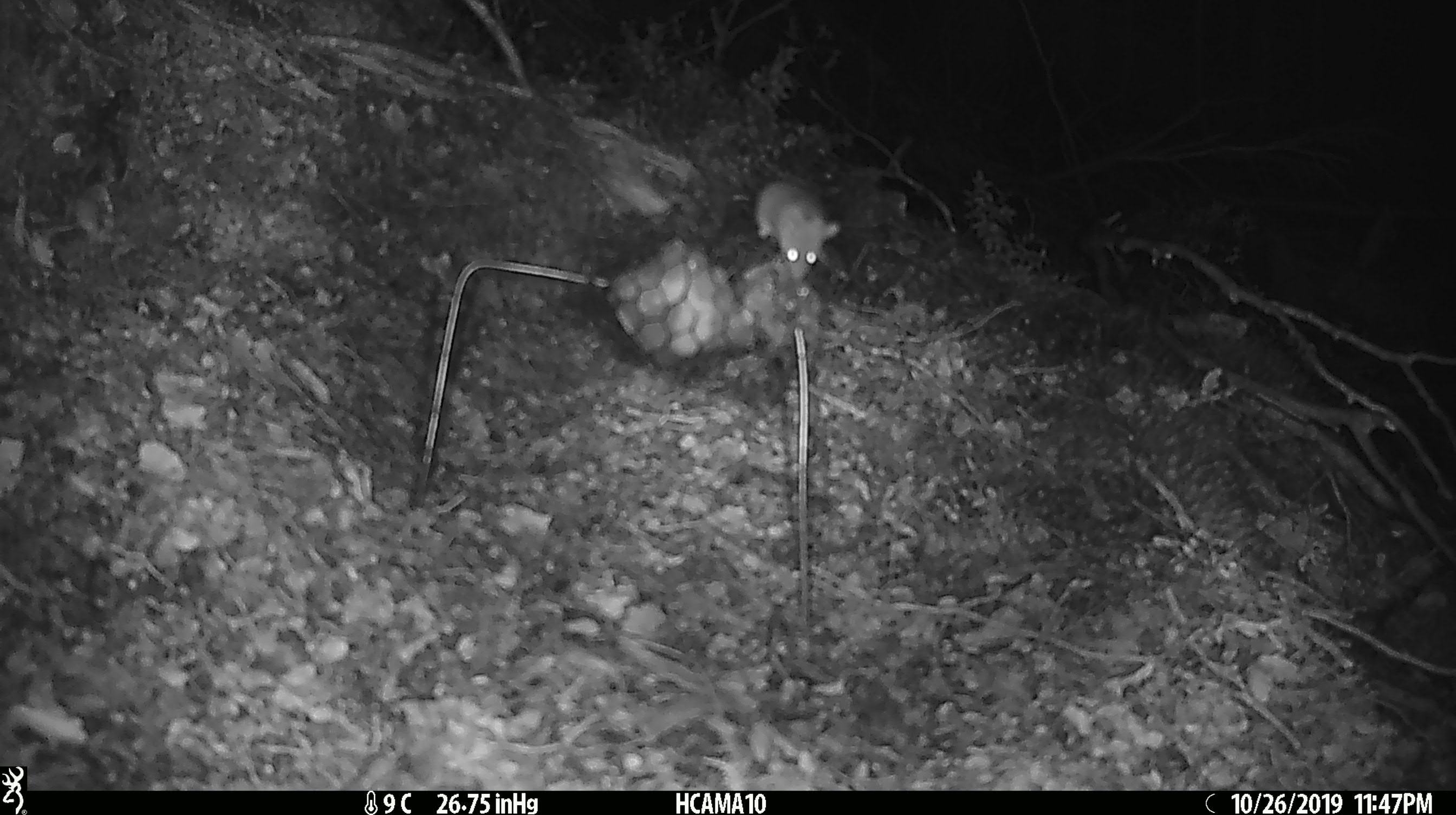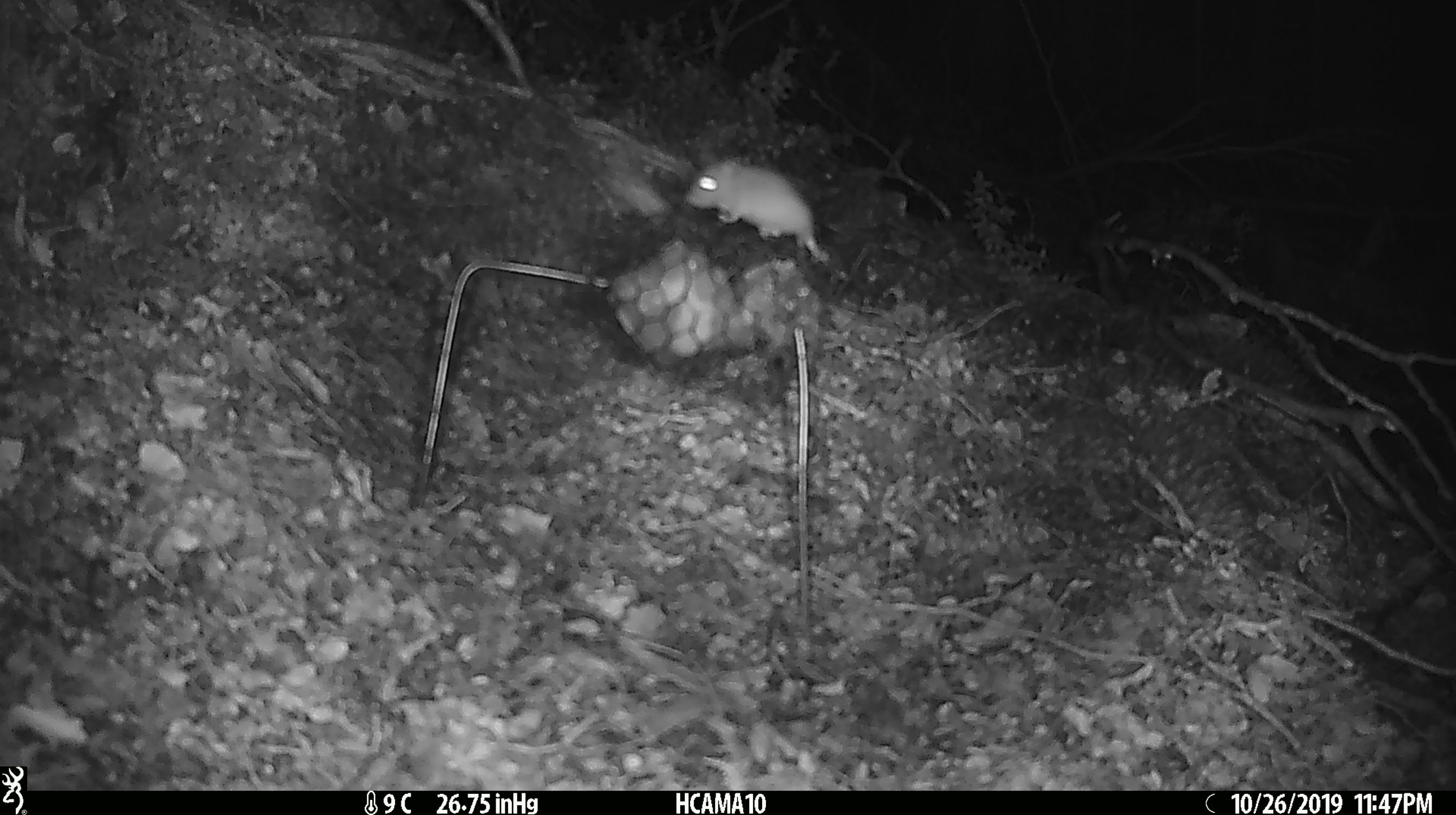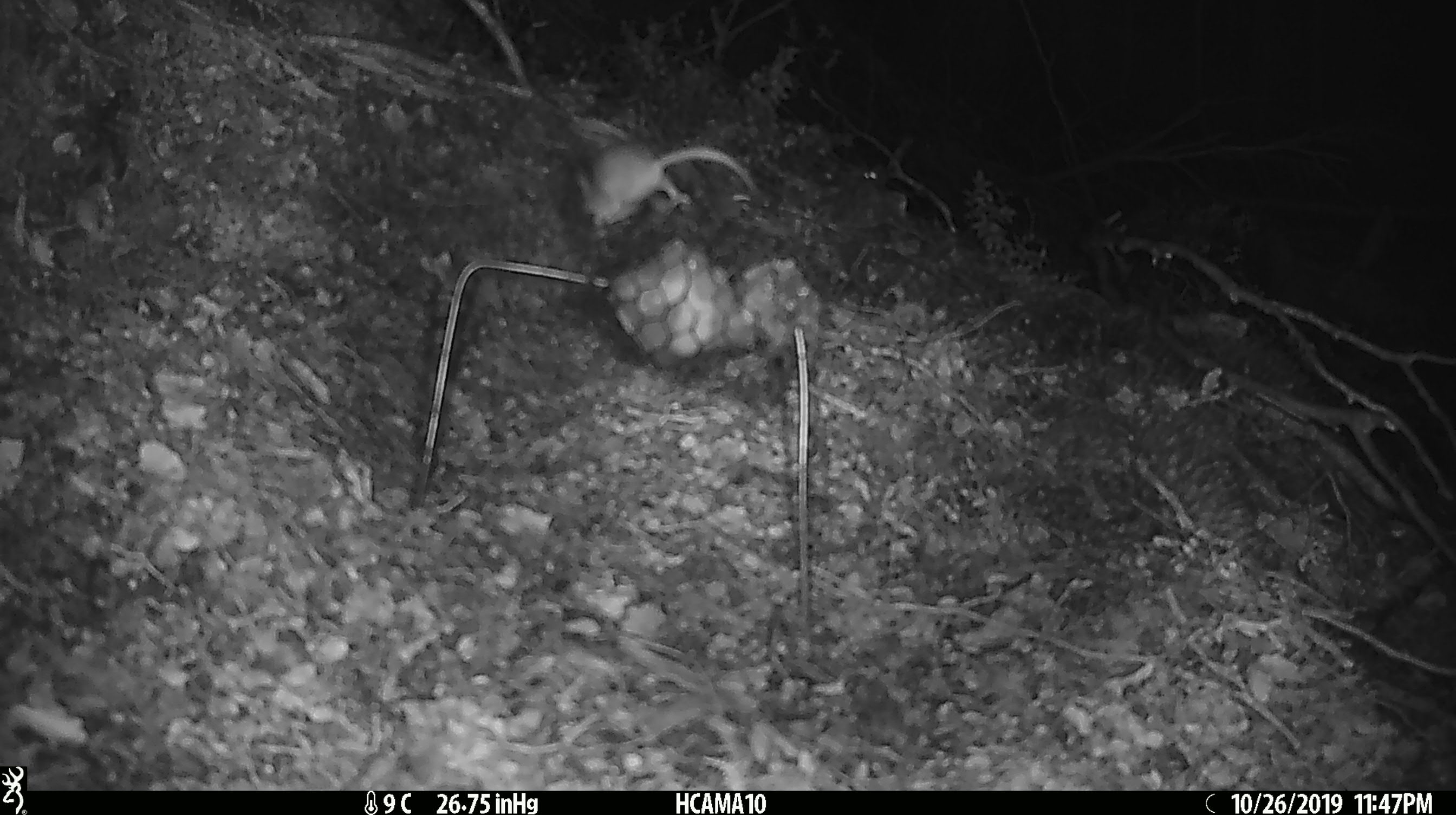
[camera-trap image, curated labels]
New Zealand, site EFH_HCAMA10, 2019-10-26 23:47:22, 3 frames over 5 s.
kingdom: Animalia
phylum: Chordata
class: Mammalia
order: Rodentia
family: Muridae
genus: Mus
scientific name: Mus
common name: mouse